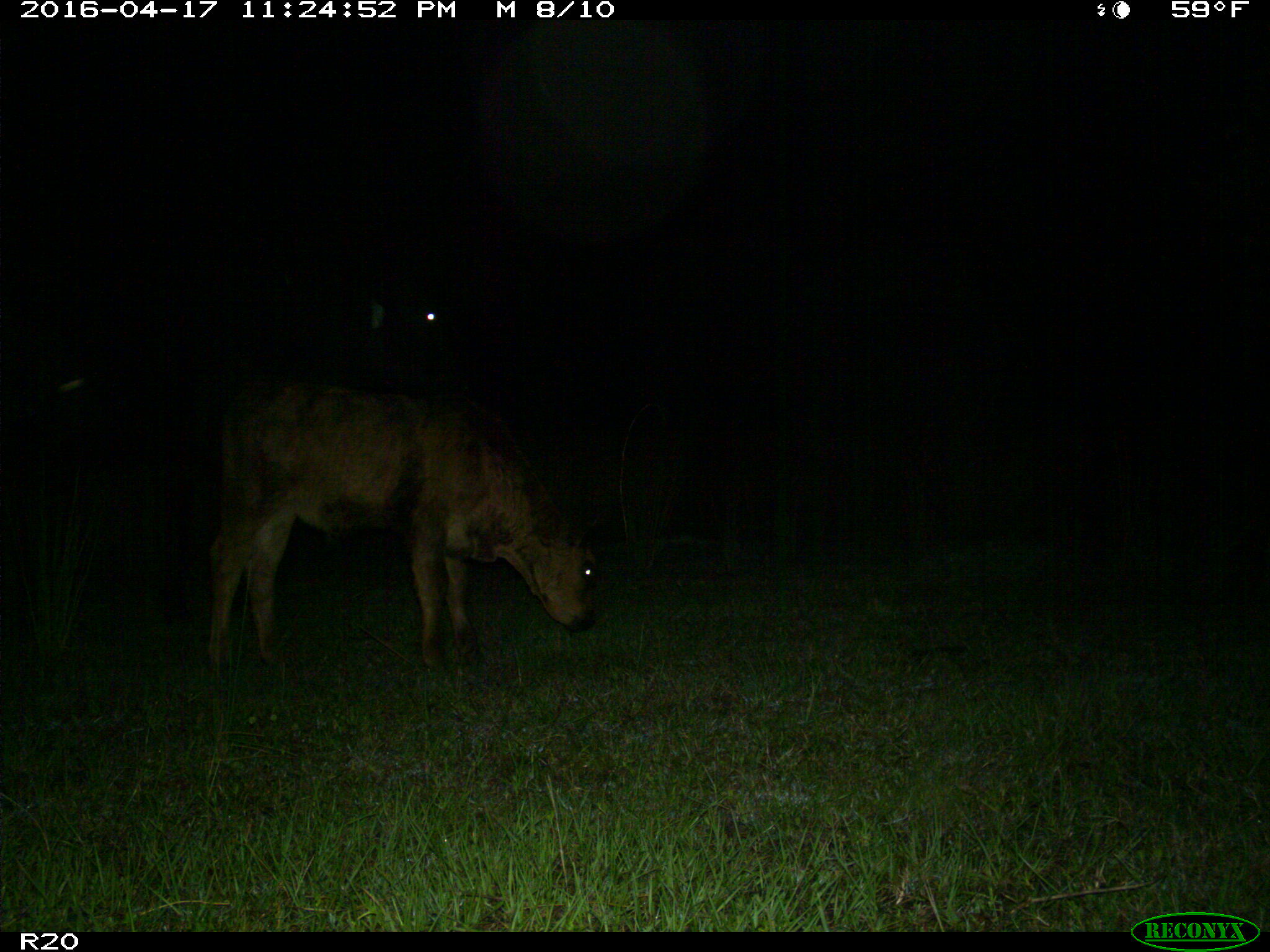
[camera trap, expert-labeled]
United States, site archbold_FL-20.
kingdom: Animalia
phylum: Chordata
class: Mammalia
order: Artiodactyla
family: Bovidae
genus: Bos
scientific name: Bos taurus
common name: domestic cow